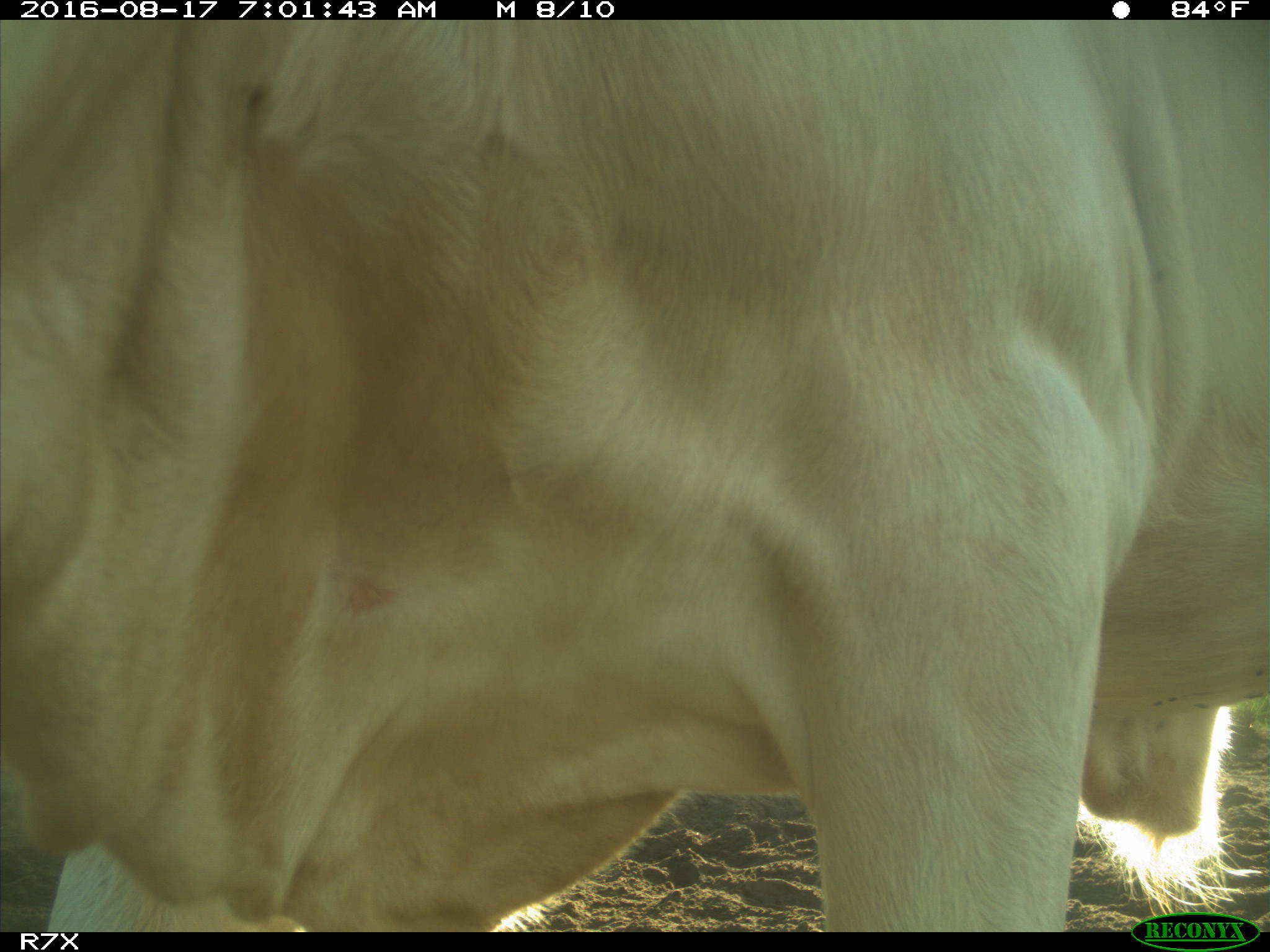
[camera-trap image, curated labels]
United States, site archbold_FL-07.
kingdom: Animalia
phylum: Chordata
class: Mammalia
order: Artiodactyla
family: Bovidae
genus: Bos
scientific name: Bos taurus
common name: domestic cow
Bos taurus (domestic cow).